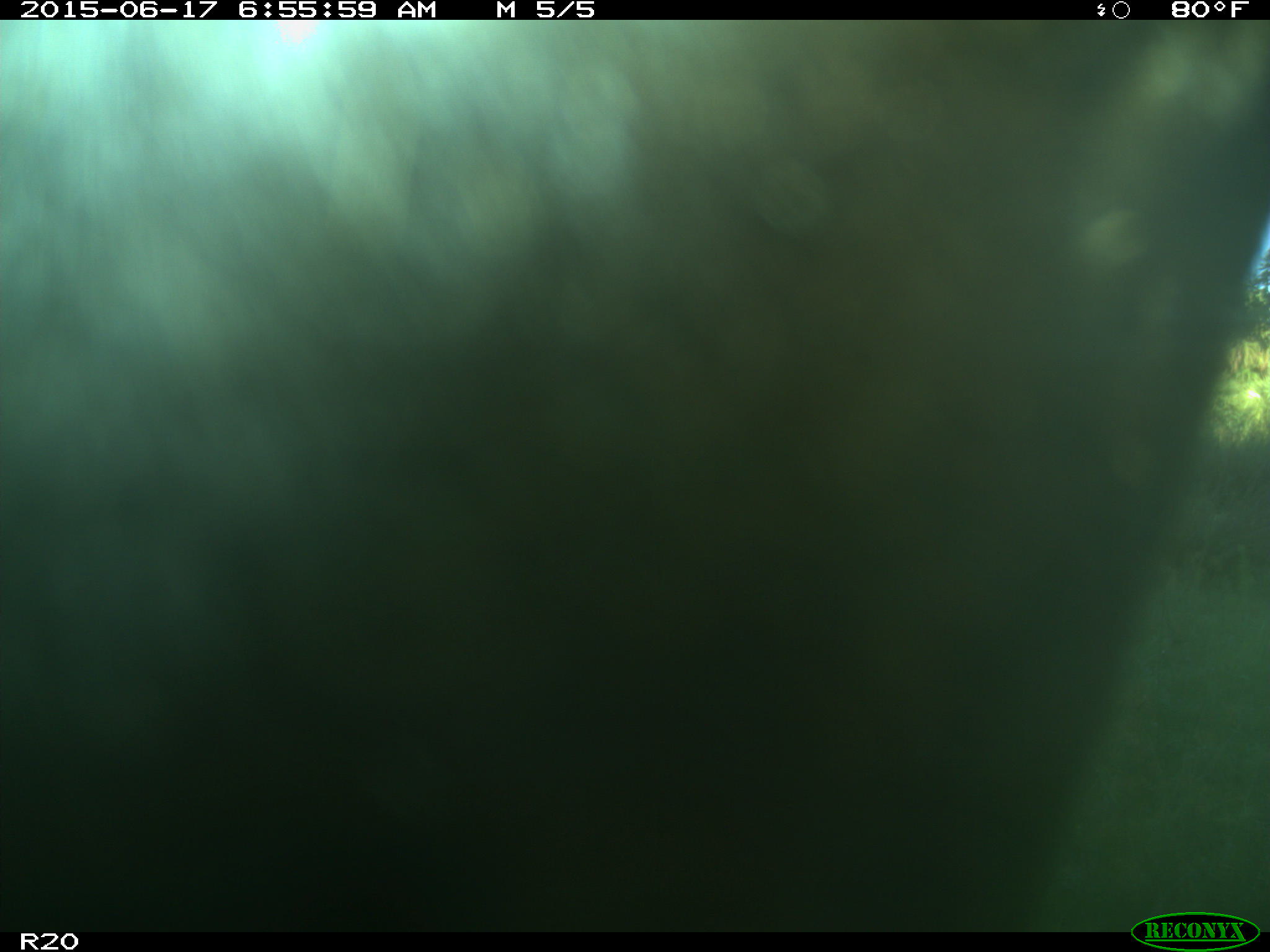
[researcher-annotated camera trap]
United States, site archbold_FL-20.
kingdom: Animalia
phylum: Chordata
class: Mammalia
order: Artiodactyla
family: Bovidae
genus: Bos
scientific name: Bos taurus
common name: domestic cow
Bos taurus (domestic cow).